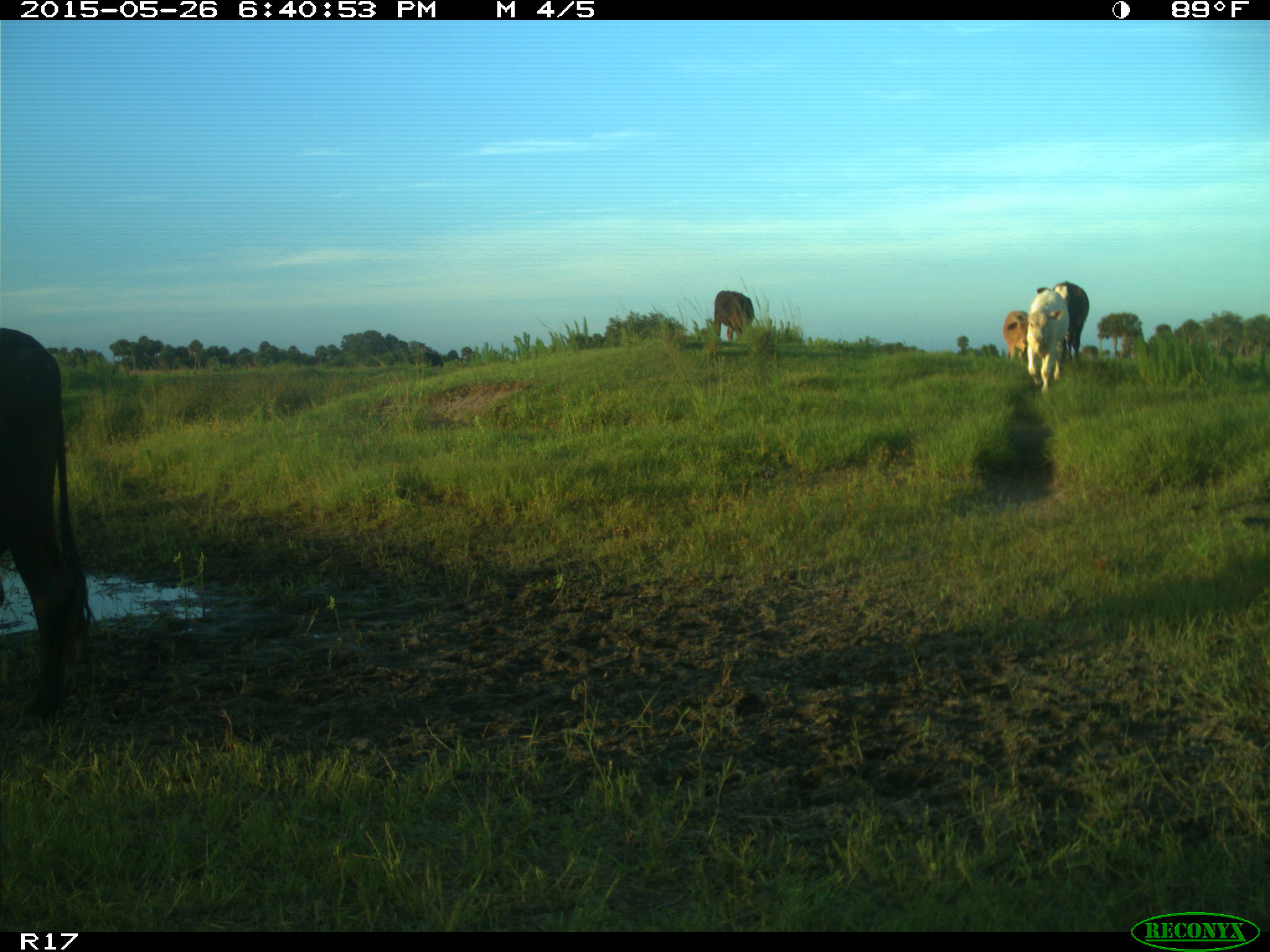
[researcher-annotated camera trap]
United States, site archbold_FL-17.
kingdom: Animalia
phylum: Chordata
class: Mammalia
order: Artiodactyla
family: Bovidae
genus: Bos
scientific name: Bos taurus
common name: domestic cow